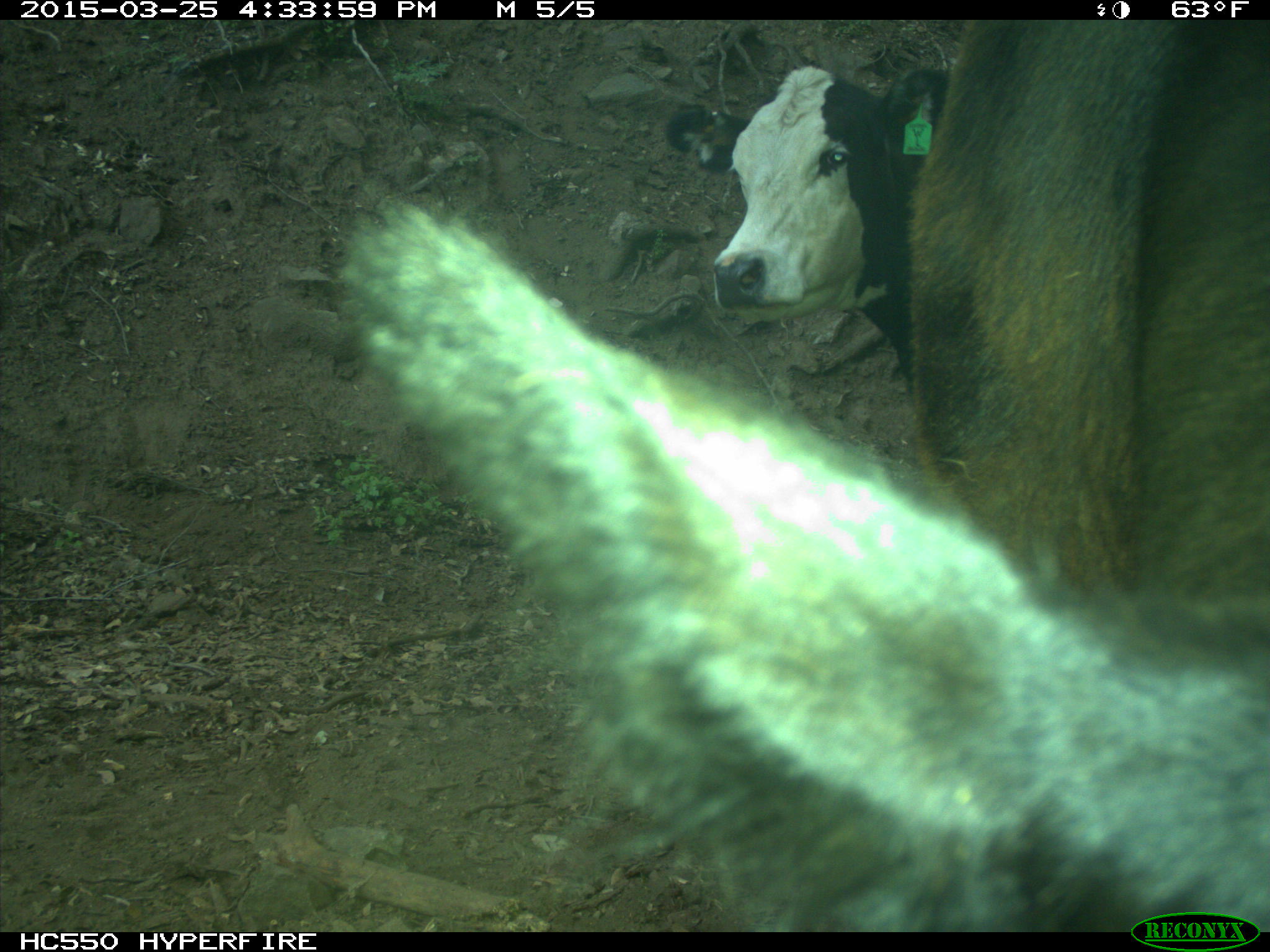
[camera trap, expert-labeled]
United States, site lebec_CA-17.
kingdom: Animalia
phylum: Chordata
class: Mammalia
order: Artiodactyla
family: Bovidae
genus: Bos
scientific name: Bos taurus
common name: domestic cow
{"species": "Bos taurus (domestic cow)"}